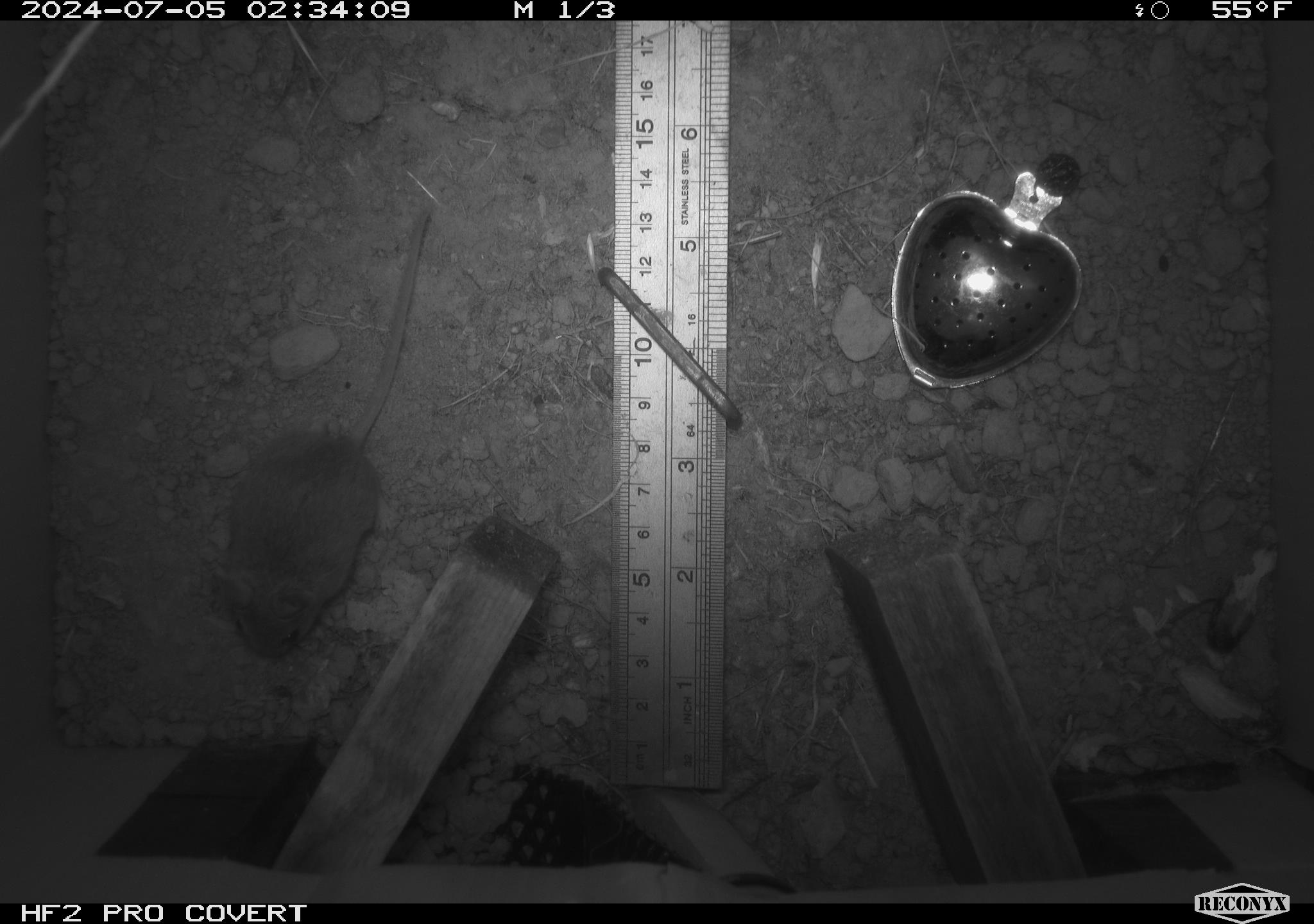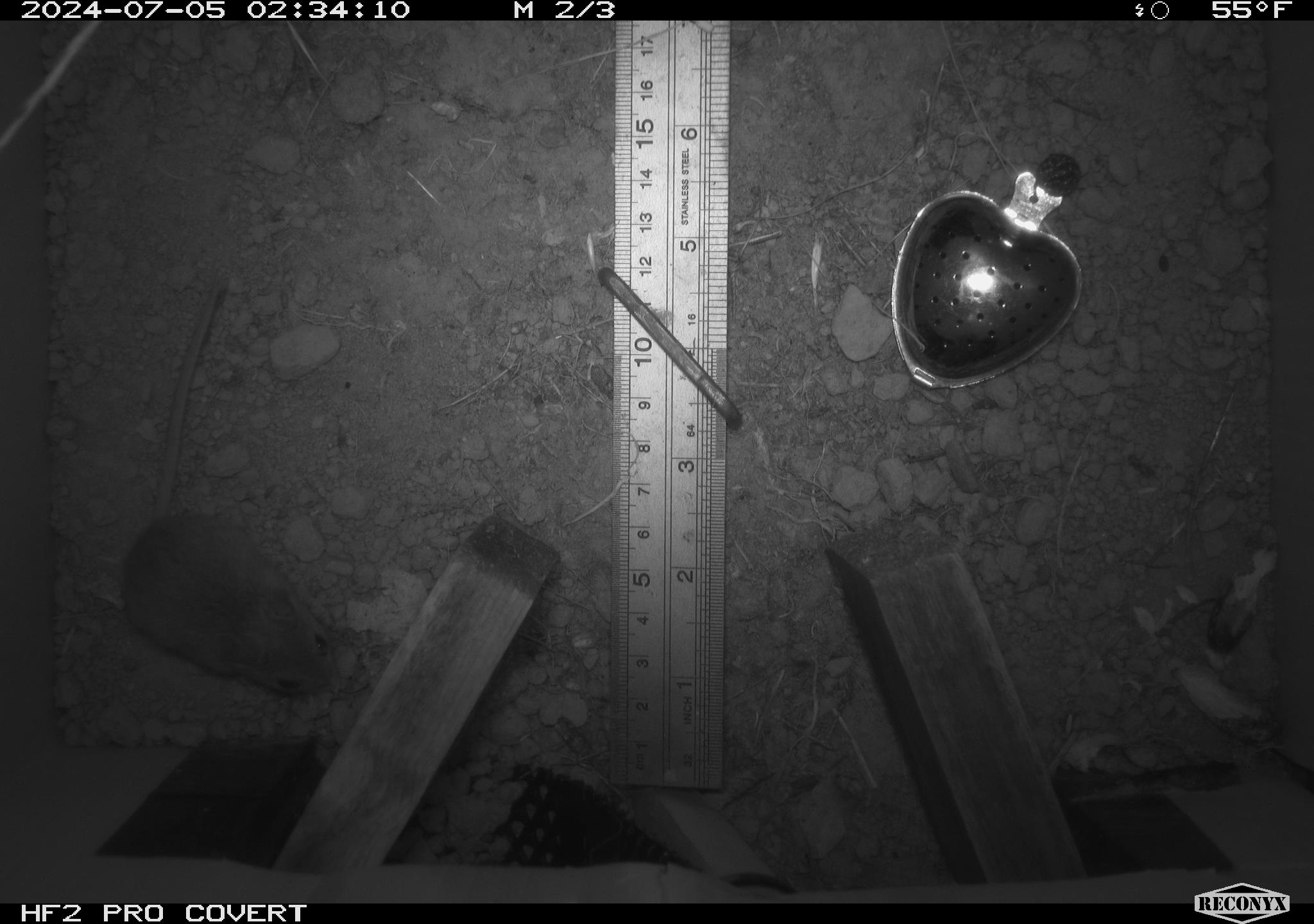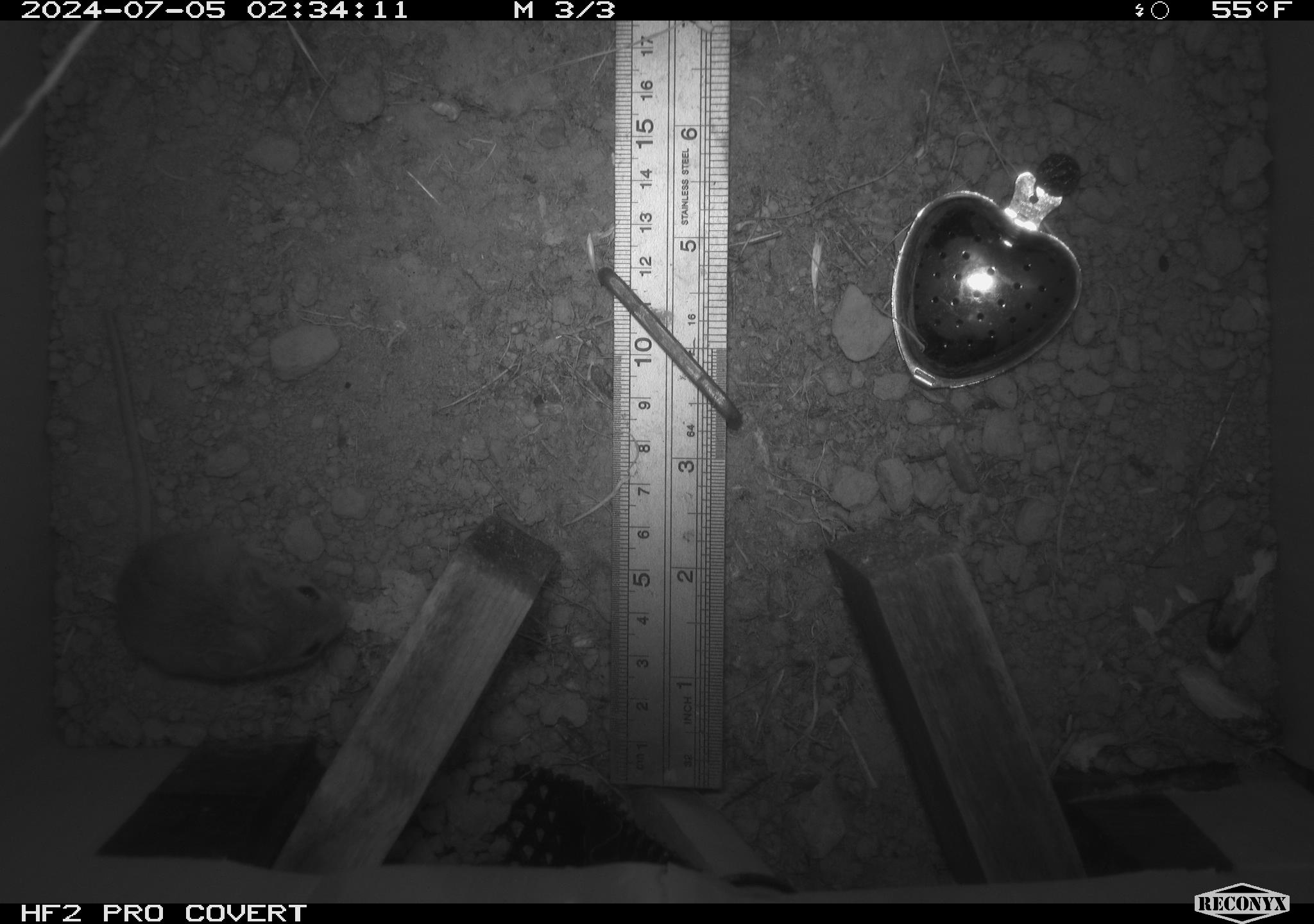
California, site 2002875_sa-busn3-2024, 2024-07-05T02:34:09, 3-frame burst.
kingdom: Animalia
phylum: Chordata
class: Mammalia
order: Rodentia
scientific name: Rodentia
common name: mouse species